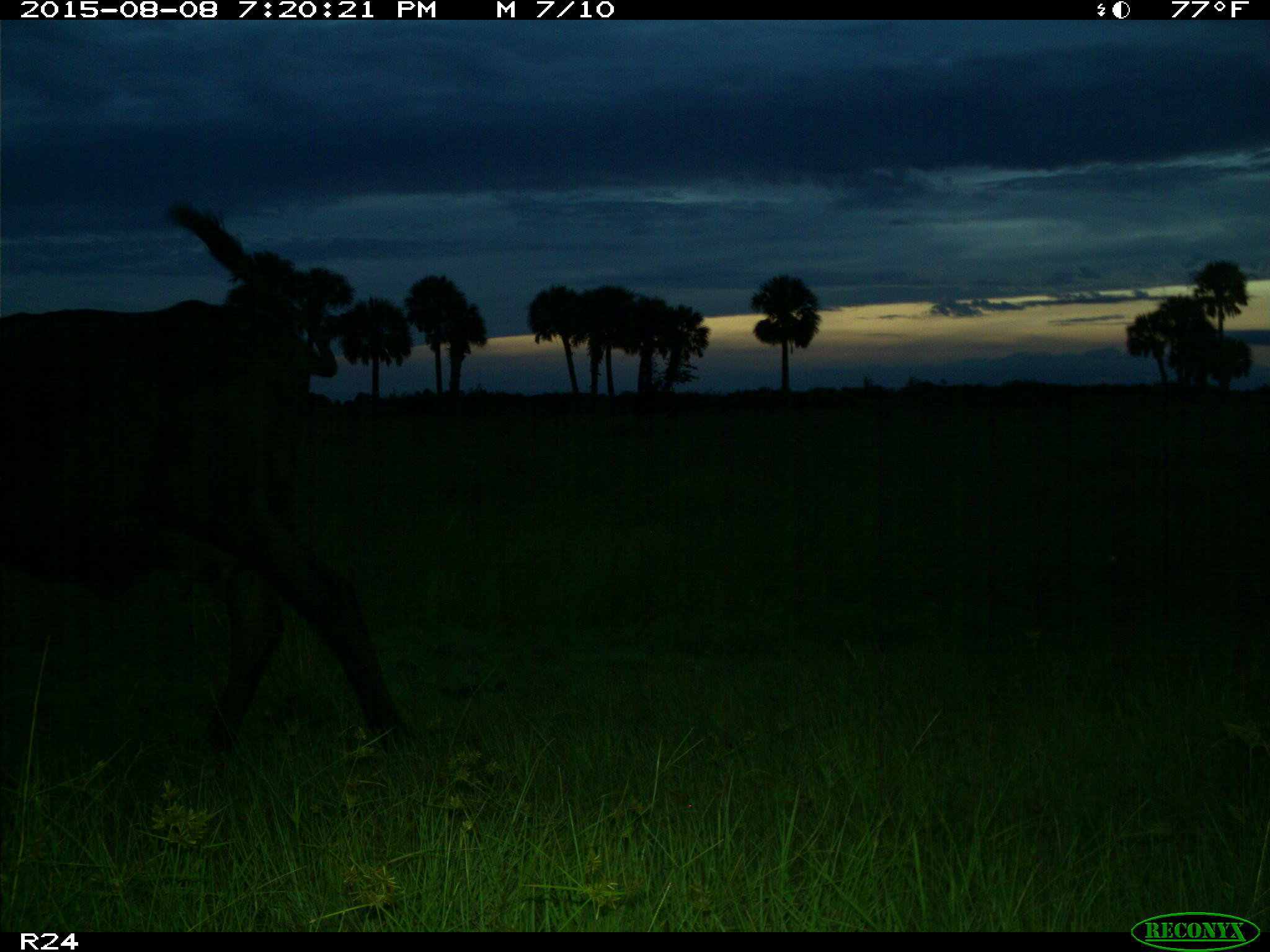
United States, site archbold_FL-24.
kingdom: Animalia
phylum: Chordata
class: Mammalia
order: Artiodactyla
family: Bovidae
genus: Bos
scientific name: Bos taurus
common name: domestic cow